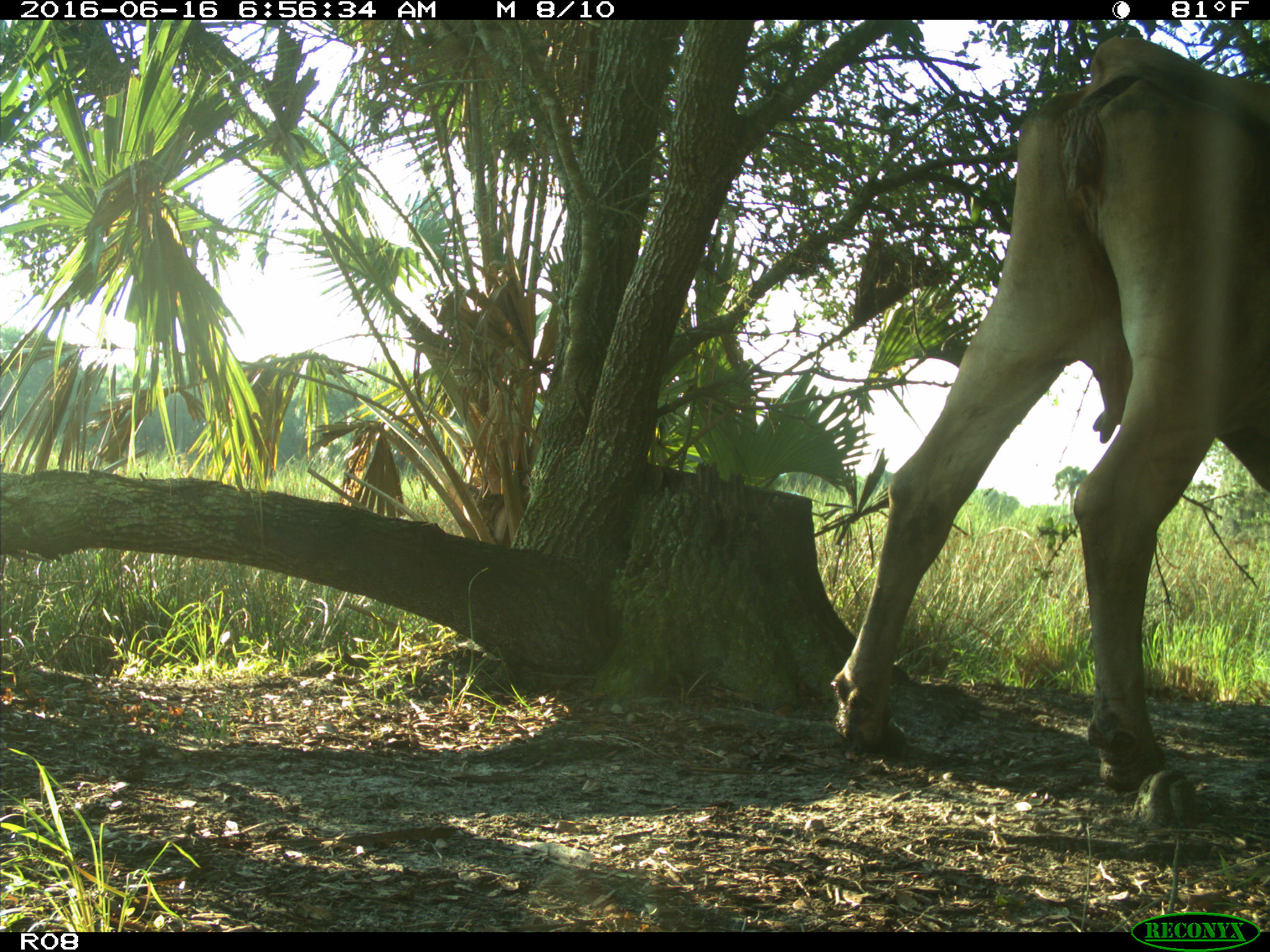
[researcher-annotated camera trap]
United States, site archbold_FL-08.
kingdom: Animalia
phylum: Chordata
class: Mammalia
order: Artiodactyla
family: Bovidae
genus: Bos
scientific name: Bos taurus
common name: domestic cow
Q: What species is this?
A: Bos taurus (domestic cow).